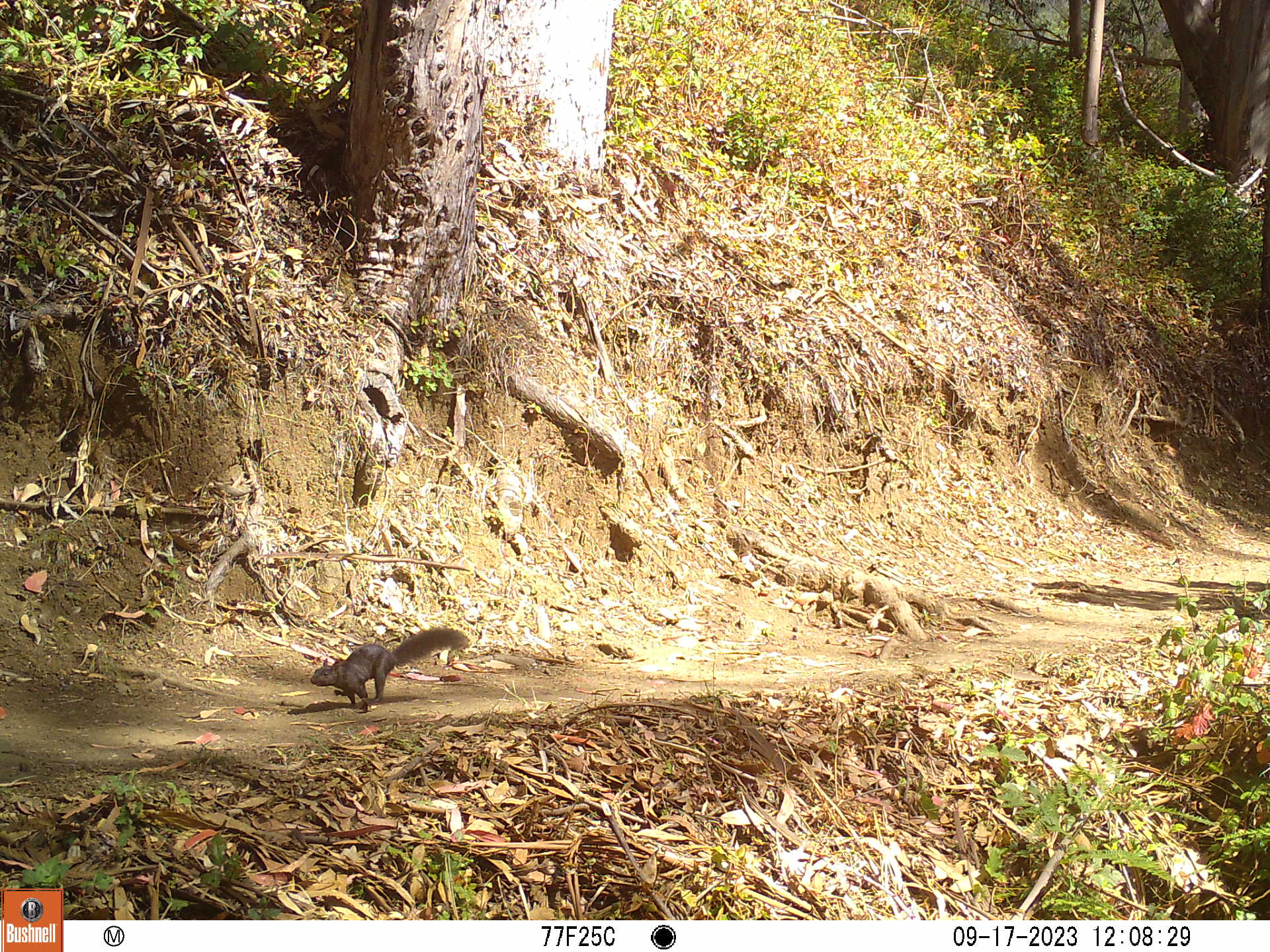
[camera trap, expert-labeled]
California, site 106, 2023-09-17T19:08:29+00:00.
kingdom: Animalia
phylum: Chordata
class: Mammalia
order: Rodentia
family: Sciuridae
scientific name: Sciuridae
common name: squirrel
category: unknown squirrel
Unknown squirrel (squirrel) (Sciuridae).